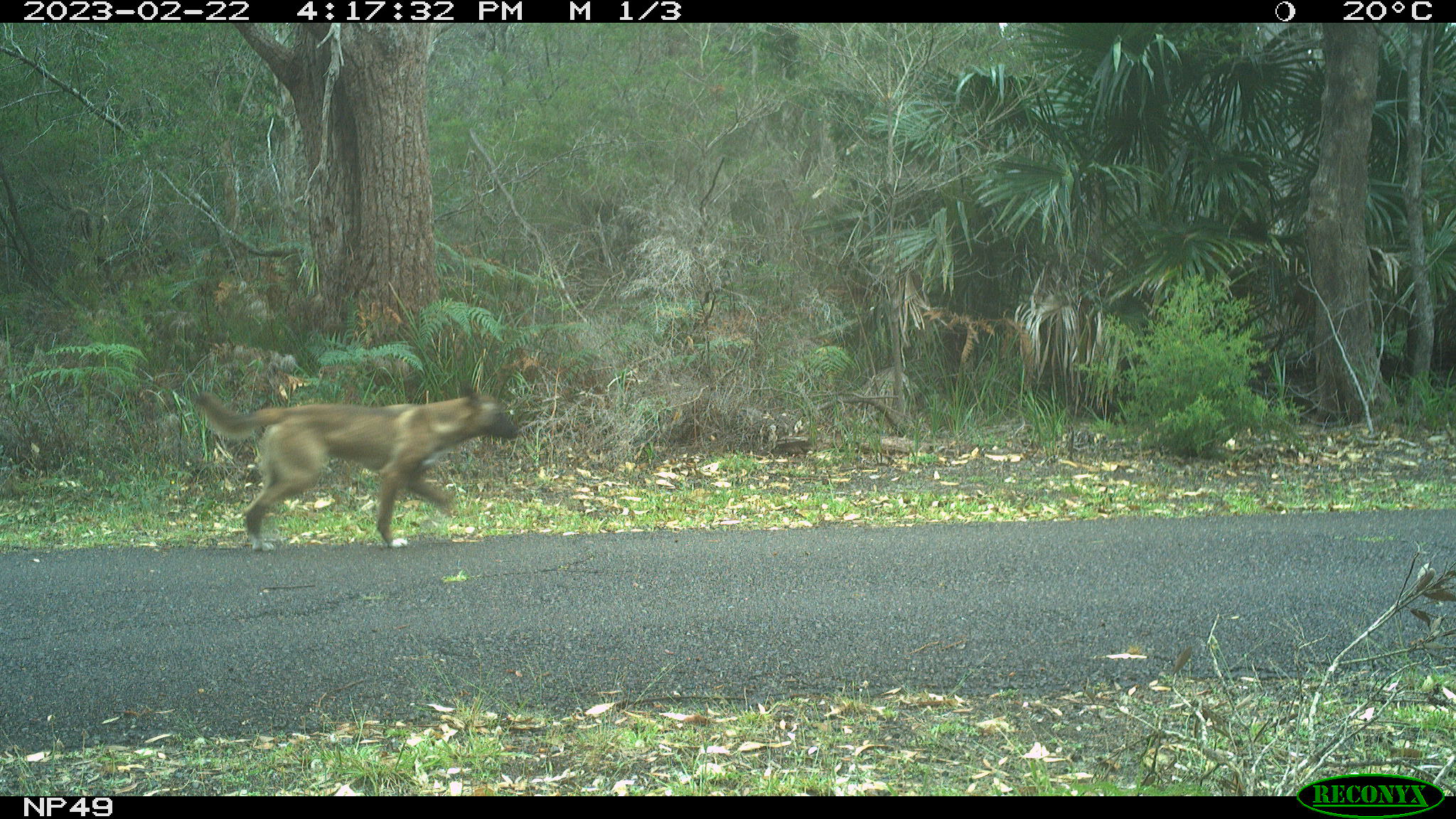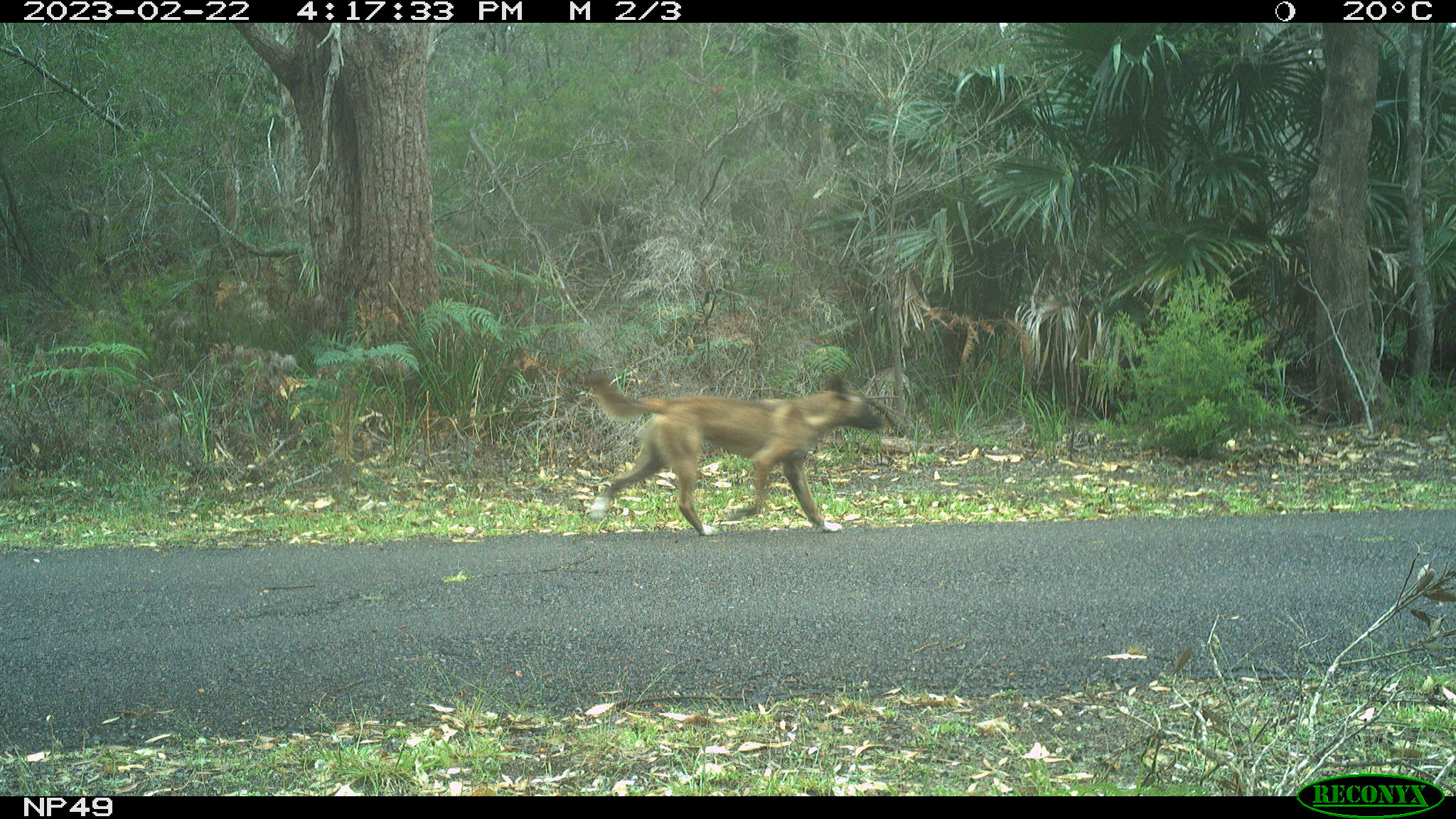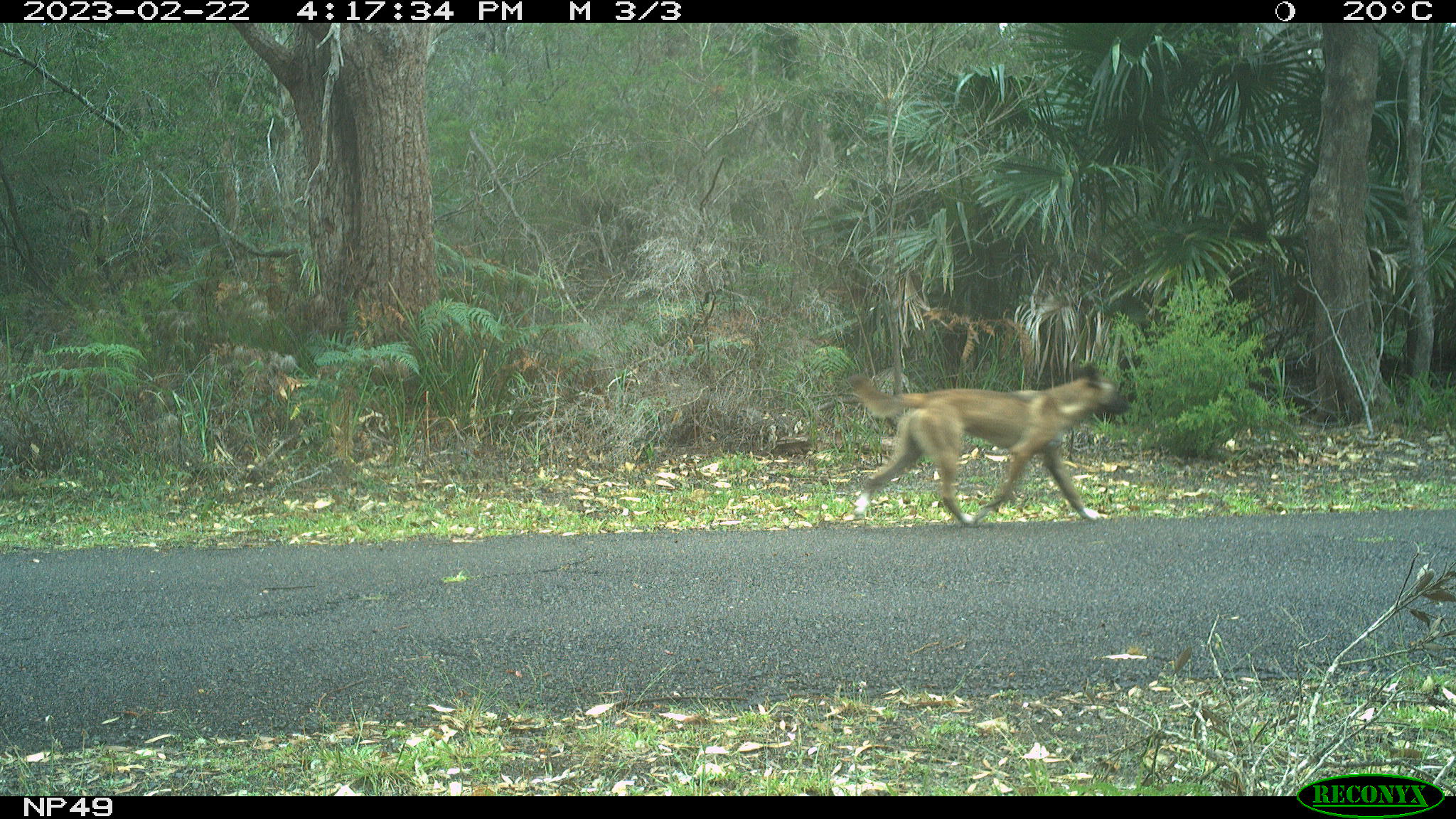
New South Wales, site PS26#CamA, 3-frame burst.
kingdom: Animalia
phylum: Chordata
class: Mammalia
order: Carnivora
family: Canidae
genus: Canis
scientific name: Canis familiaris dingo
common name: dingo